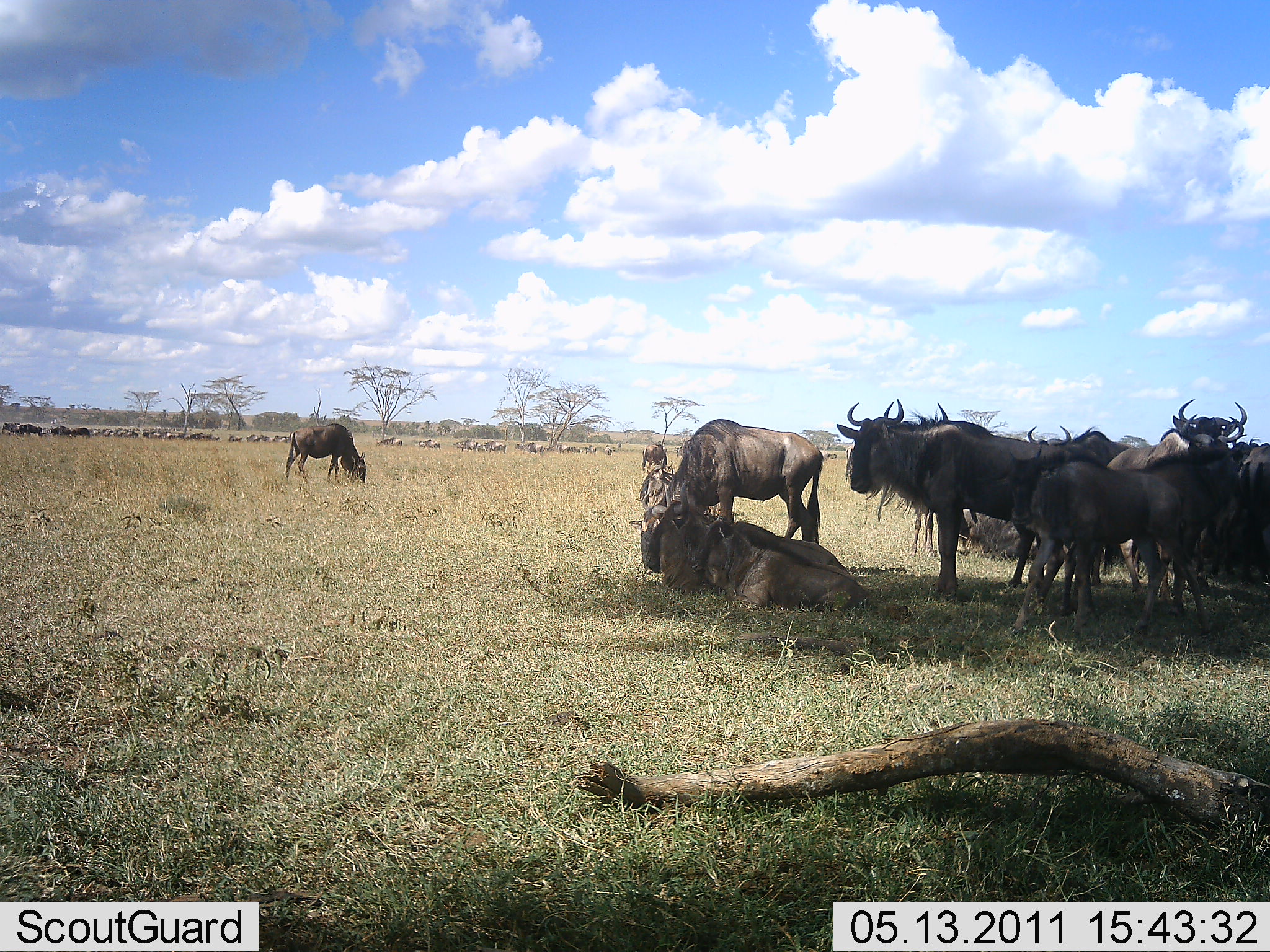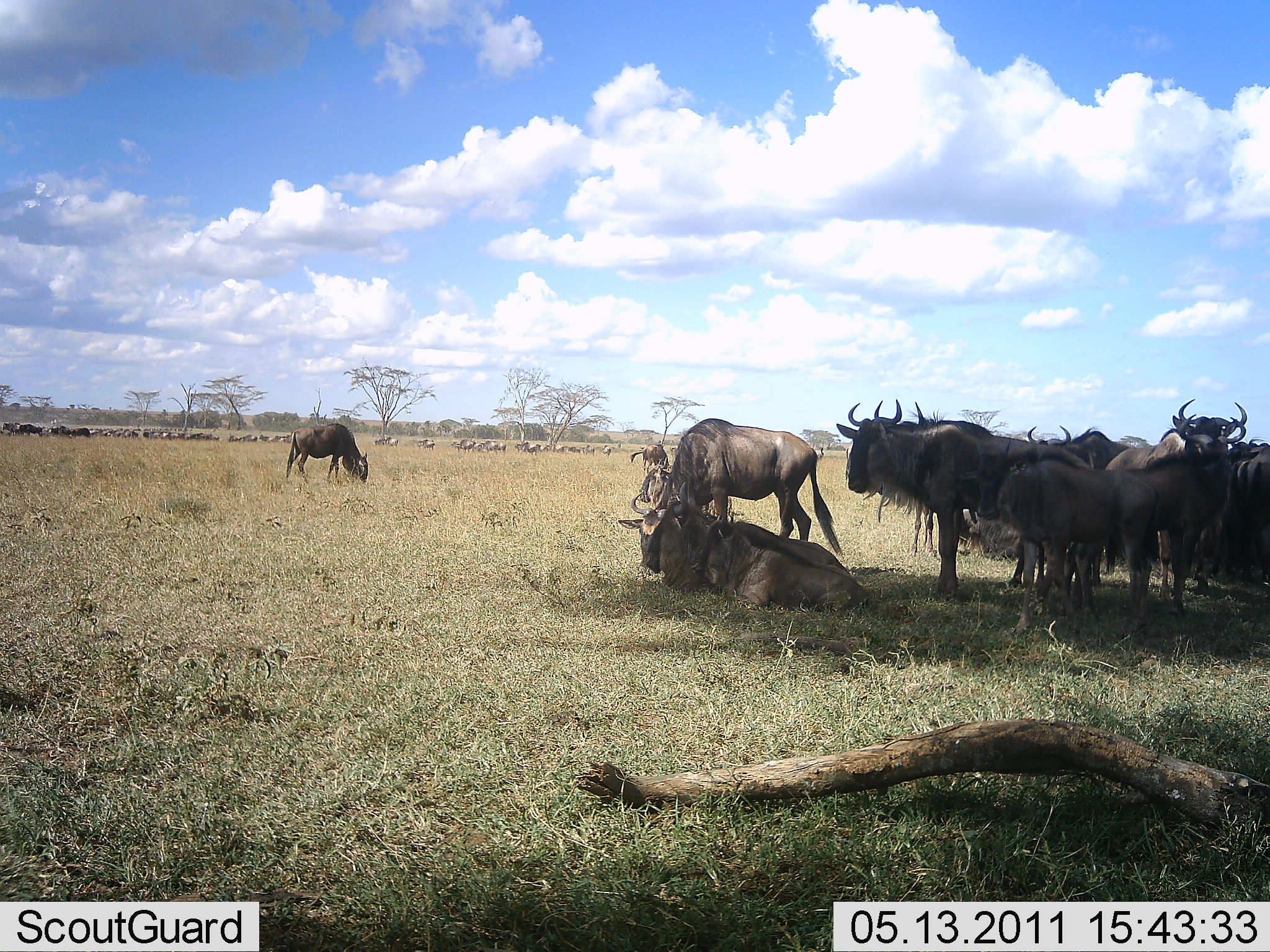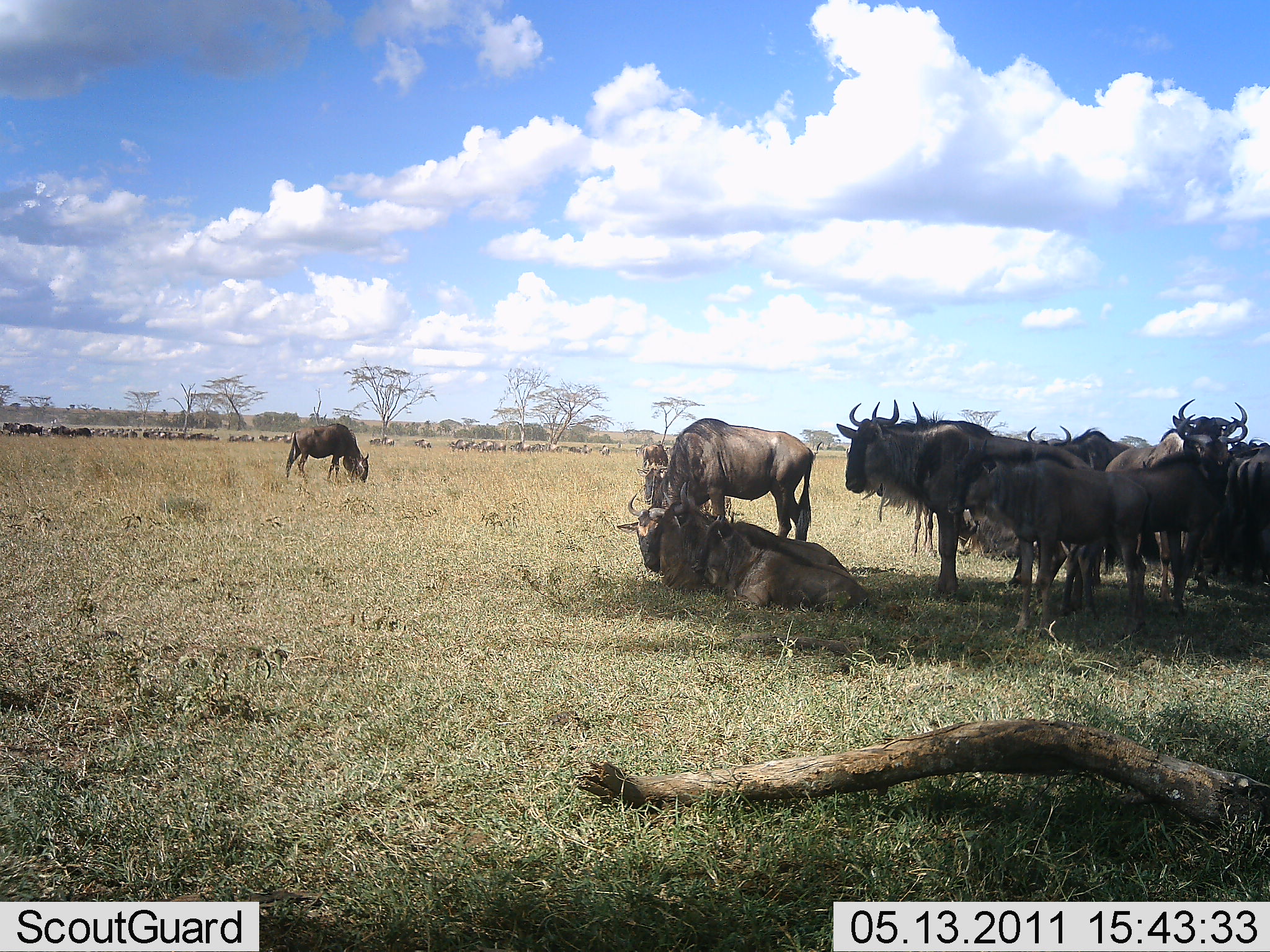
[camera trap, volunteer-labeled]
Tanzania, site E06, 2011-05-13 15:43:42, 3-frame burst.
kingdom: Animalia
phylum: Chordata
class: Mammalia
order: Artiodactyla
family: Bovidae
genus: Connochaetes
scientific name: Connochaetes taurinus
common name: blue wildebeest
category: wildebeest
Wildebeest (blue wildebeest) (Connochaetes taurinus), count 11-50. Behavior (volunteer vote fractions): standing 92%, resting 75%, moving 42%, interacting 0%. Young present (vote fraction): 8%. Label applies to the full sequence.